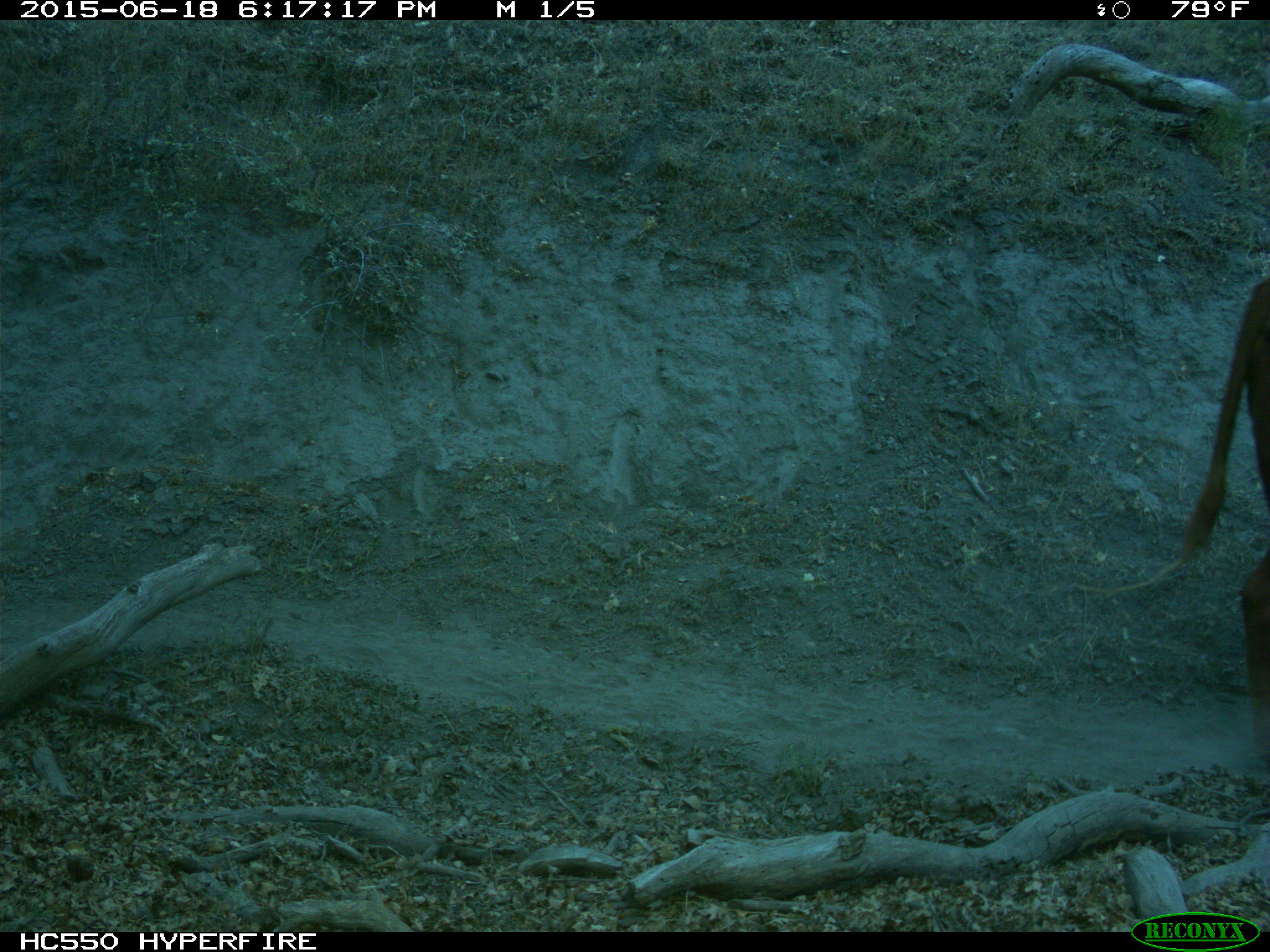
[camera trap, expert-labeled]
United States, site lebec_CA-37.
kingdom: Animalia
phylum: Chordata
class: Mammalia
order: Artiodactyla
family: Bovidae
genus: Bos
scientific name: Bos taurus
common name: domestic cow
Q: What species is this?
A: Bos taurus (domestic cow).